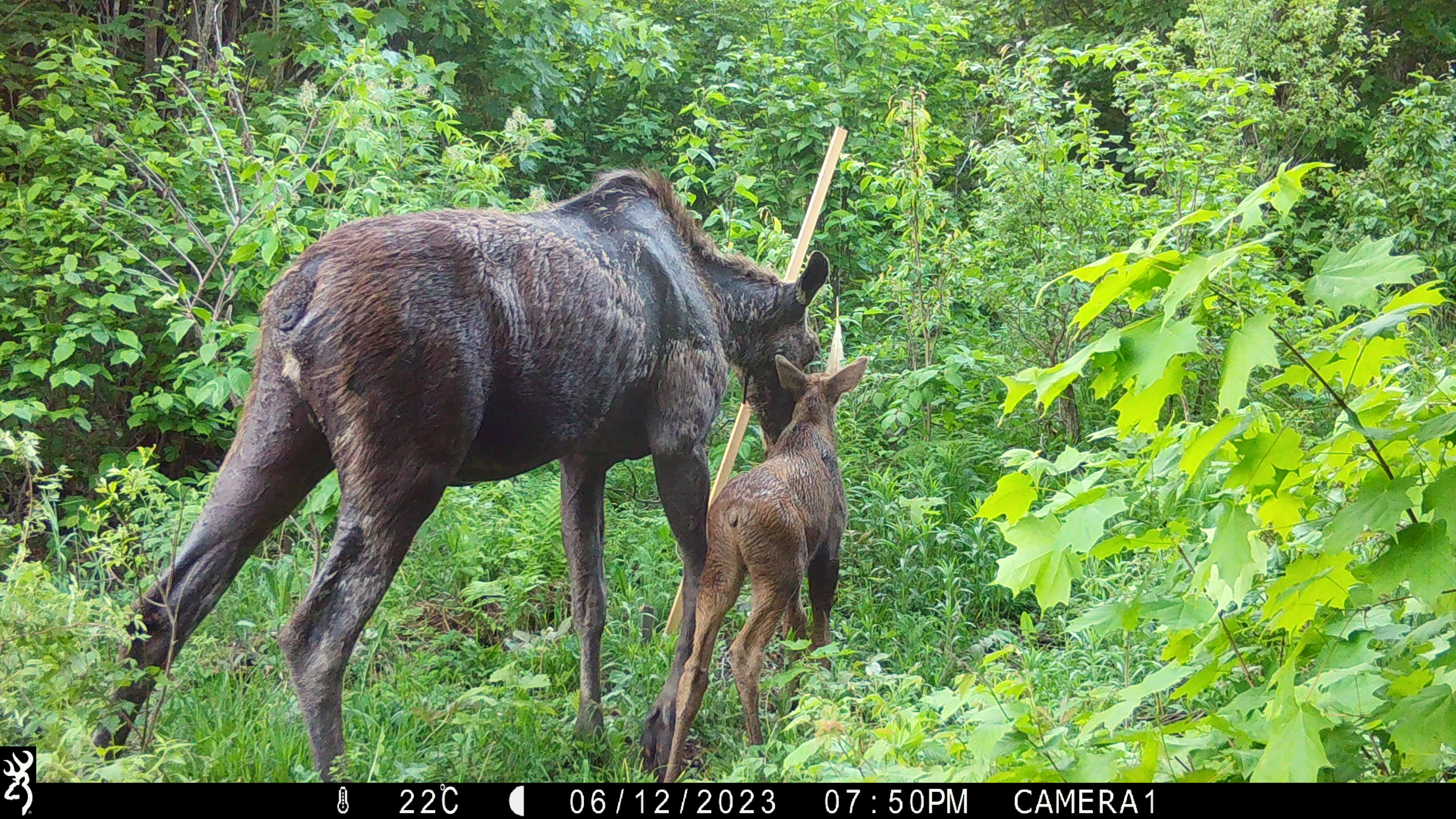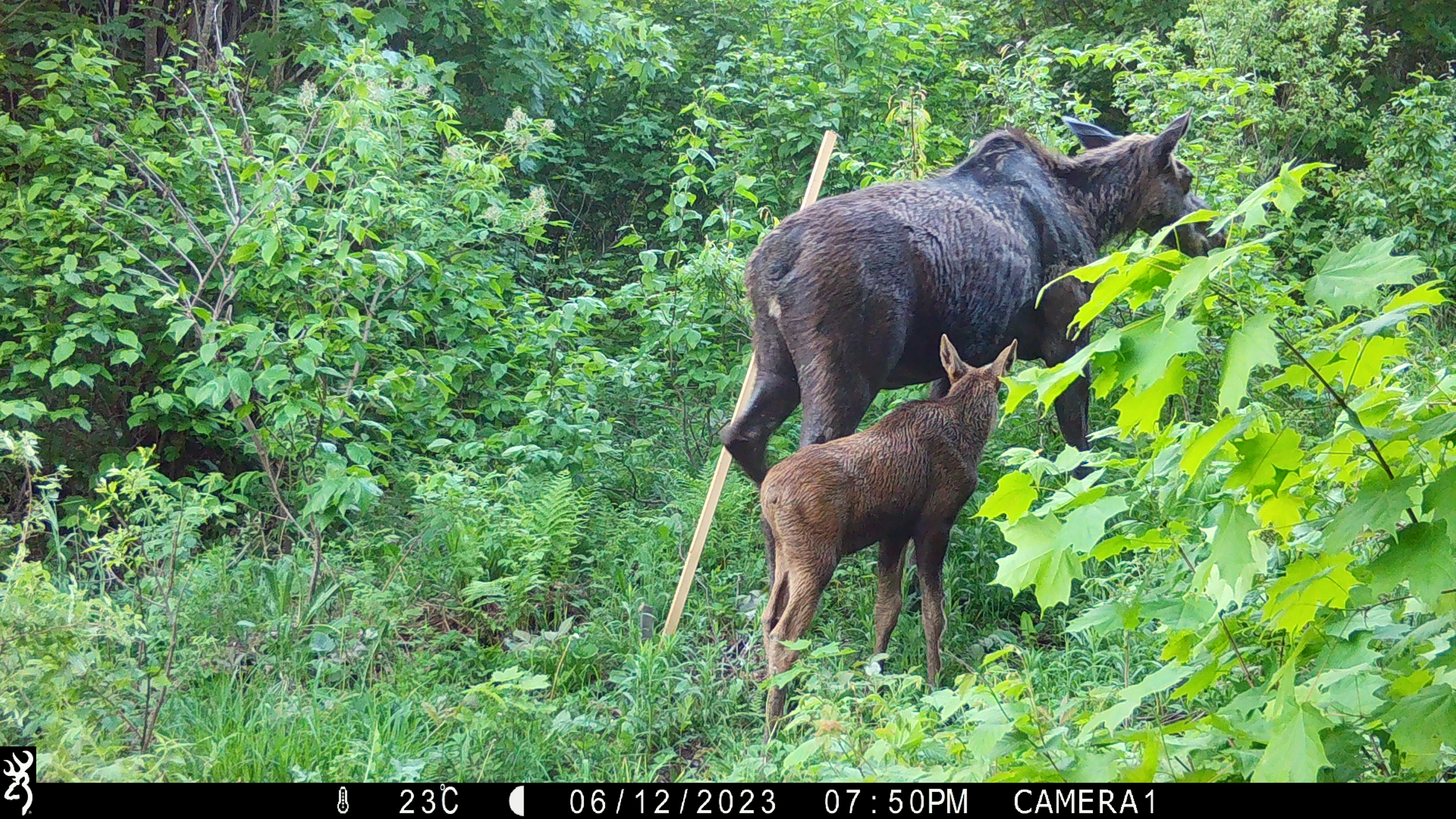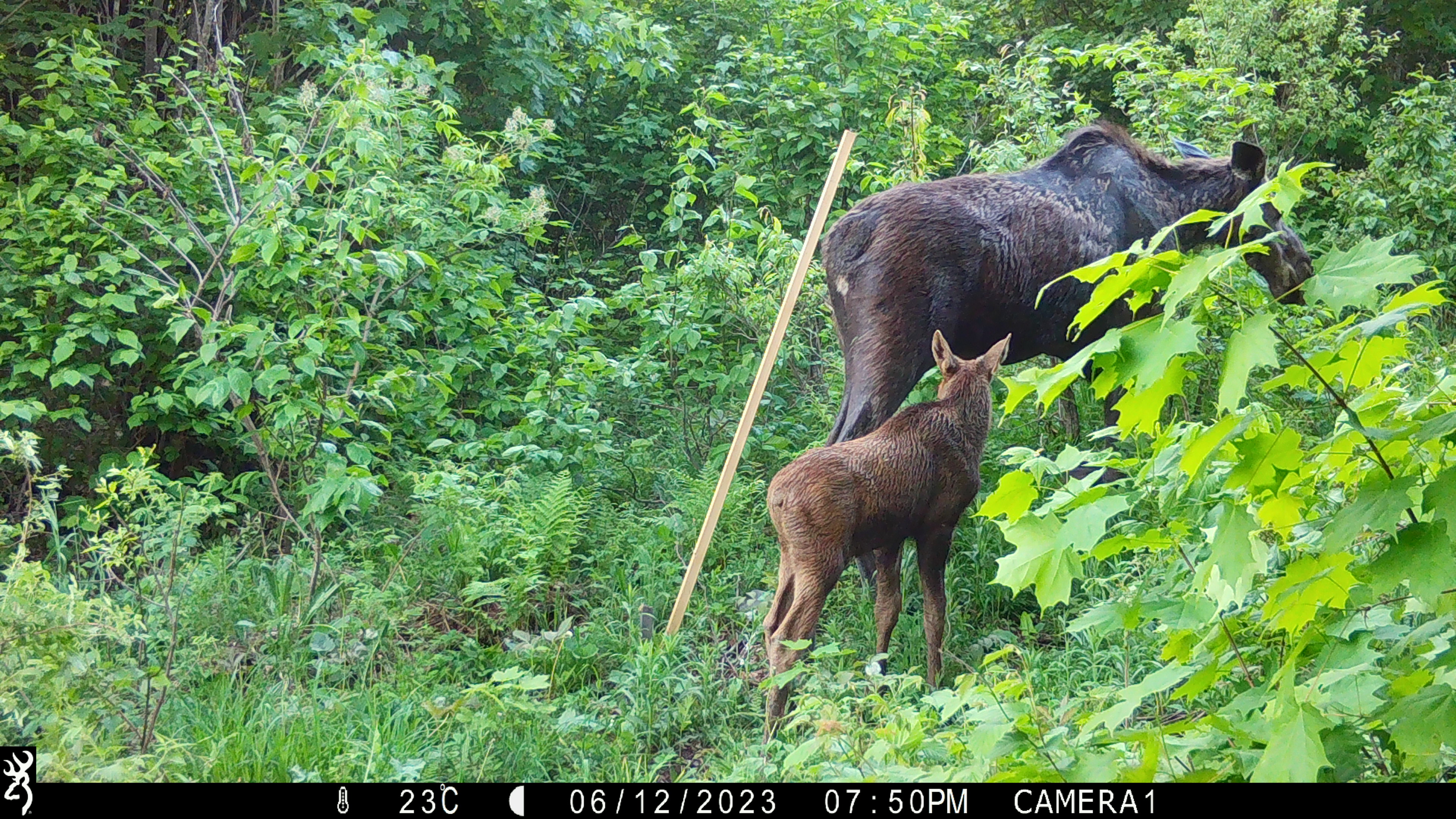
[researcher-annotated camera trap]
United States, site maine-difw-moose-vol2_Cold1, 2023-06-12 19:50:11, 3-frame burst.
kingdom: Animalia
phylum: Chordata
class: Mammalia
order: Artiodactyla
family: Cervidae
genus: Alces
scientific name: Alces alces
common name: moose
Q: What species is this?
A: Moose (Alces alces).